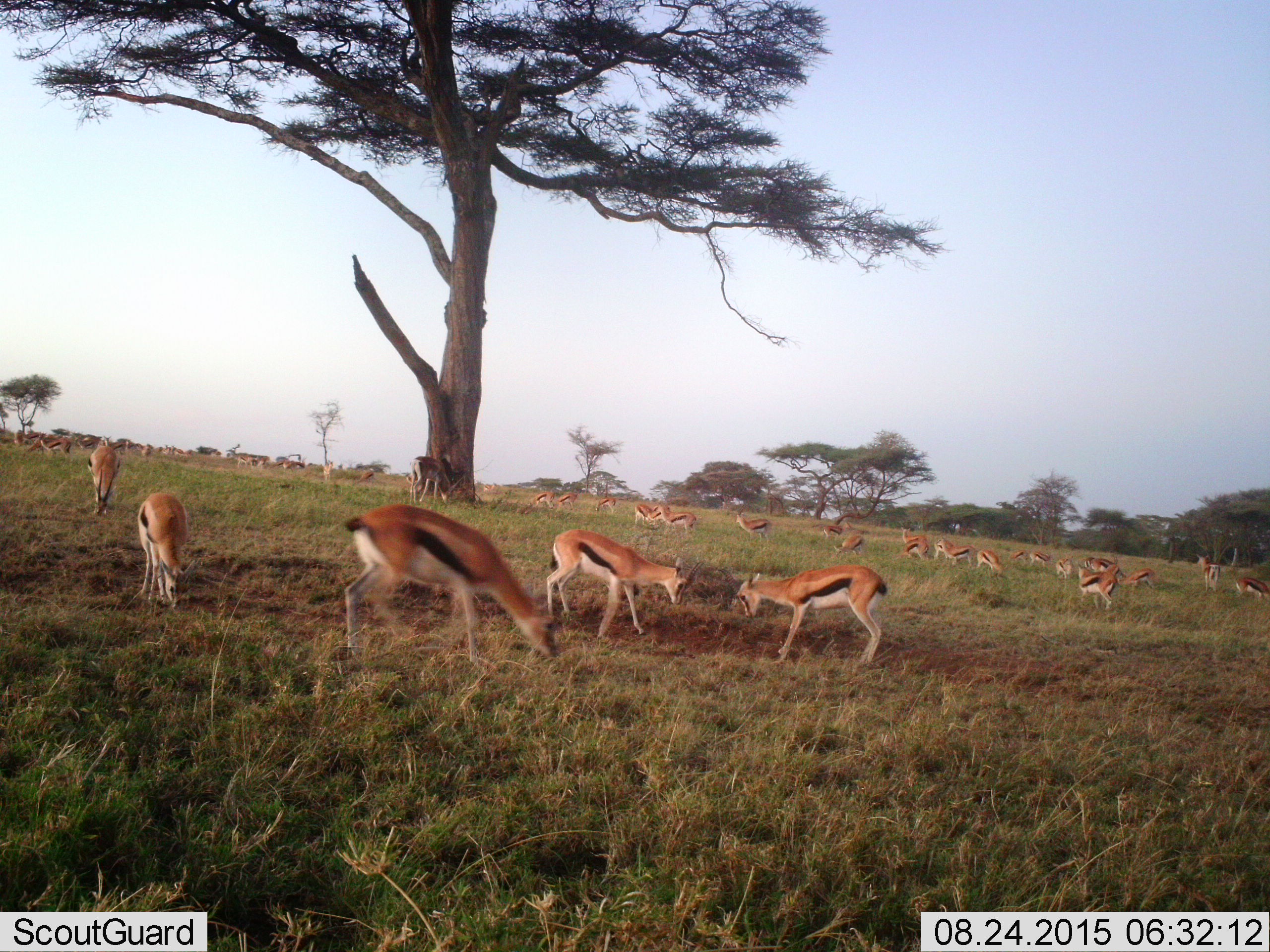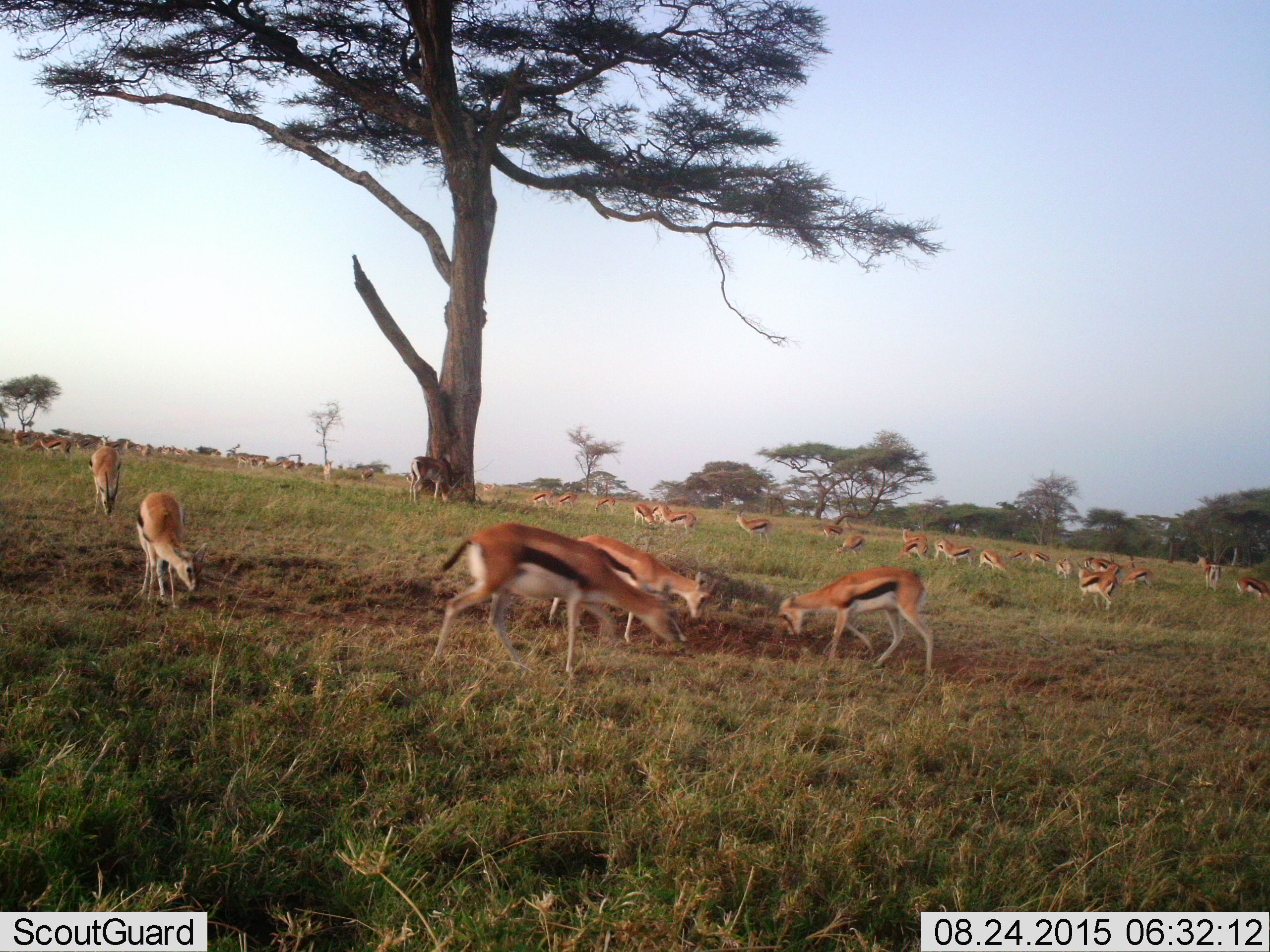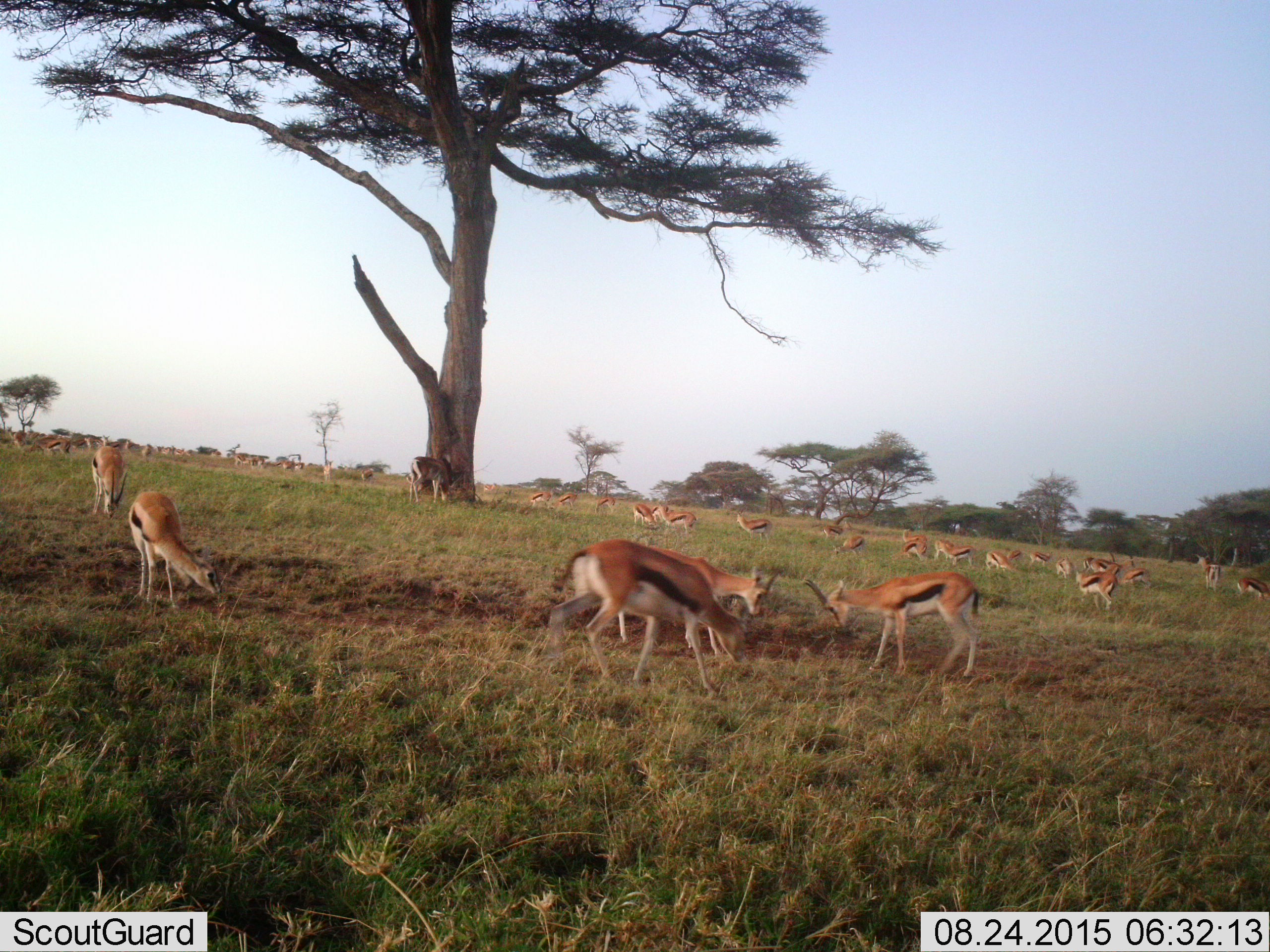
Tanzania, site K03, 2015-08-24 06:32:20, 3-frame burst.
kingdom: Animalia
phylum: Chordata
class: Mammalia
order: Artiodactyla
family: Bovidae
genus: Eudorcas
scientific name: Eudorcas thomsonii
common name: thomson's gazelle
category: gazellethomsons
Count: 11-50.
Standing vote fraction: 50%.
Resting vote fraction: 10%.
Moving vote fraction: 60%.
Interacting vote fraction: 40%.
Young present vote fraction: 30%.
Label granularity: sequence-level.